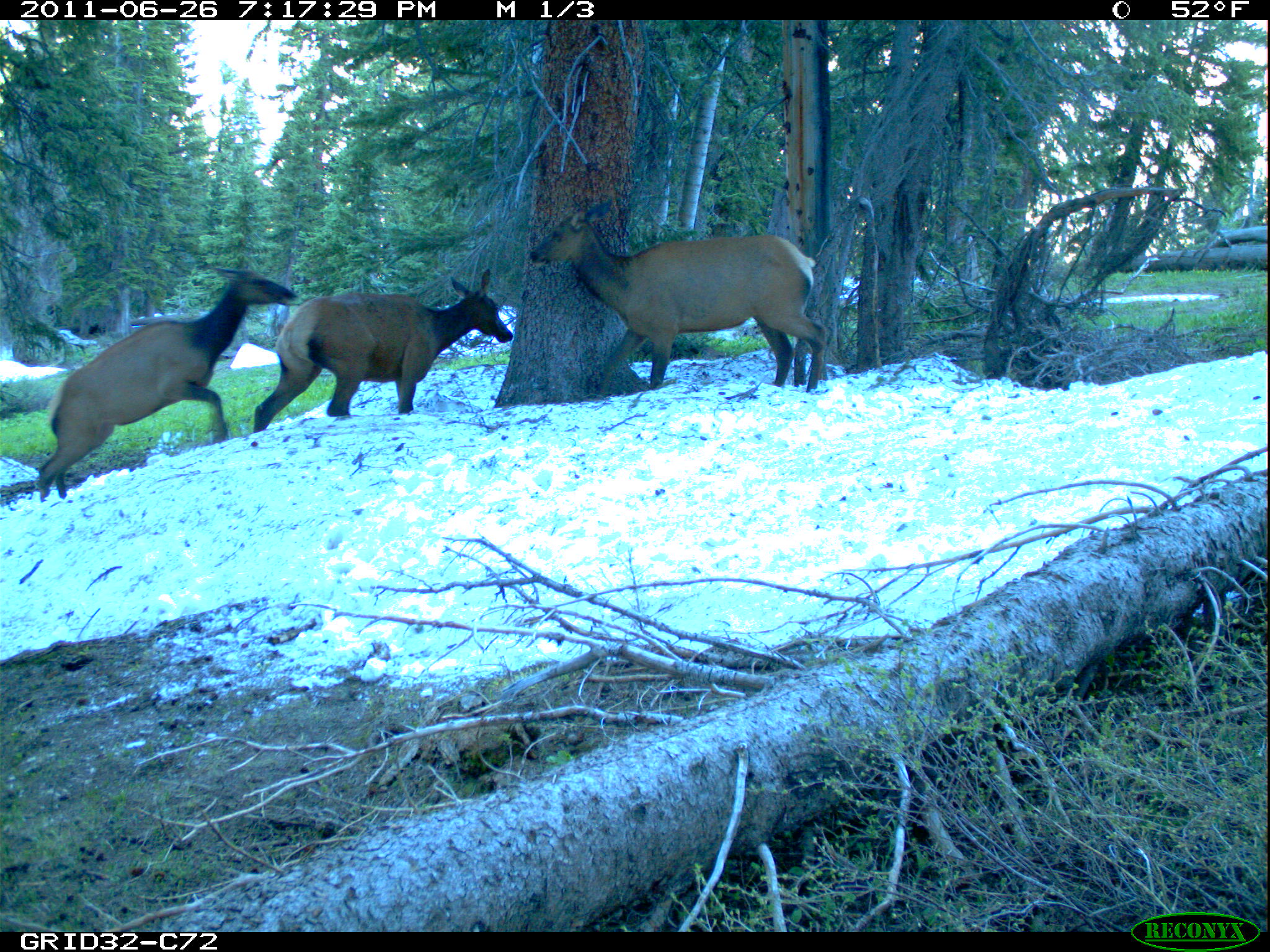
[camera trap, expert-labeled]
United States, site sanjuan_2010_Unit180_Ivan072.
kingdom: Animalia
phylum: Chordata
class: Mammalia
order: Artiodactyla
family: Cervidae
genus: Cervus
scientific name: Cervus elaphus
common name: red deer